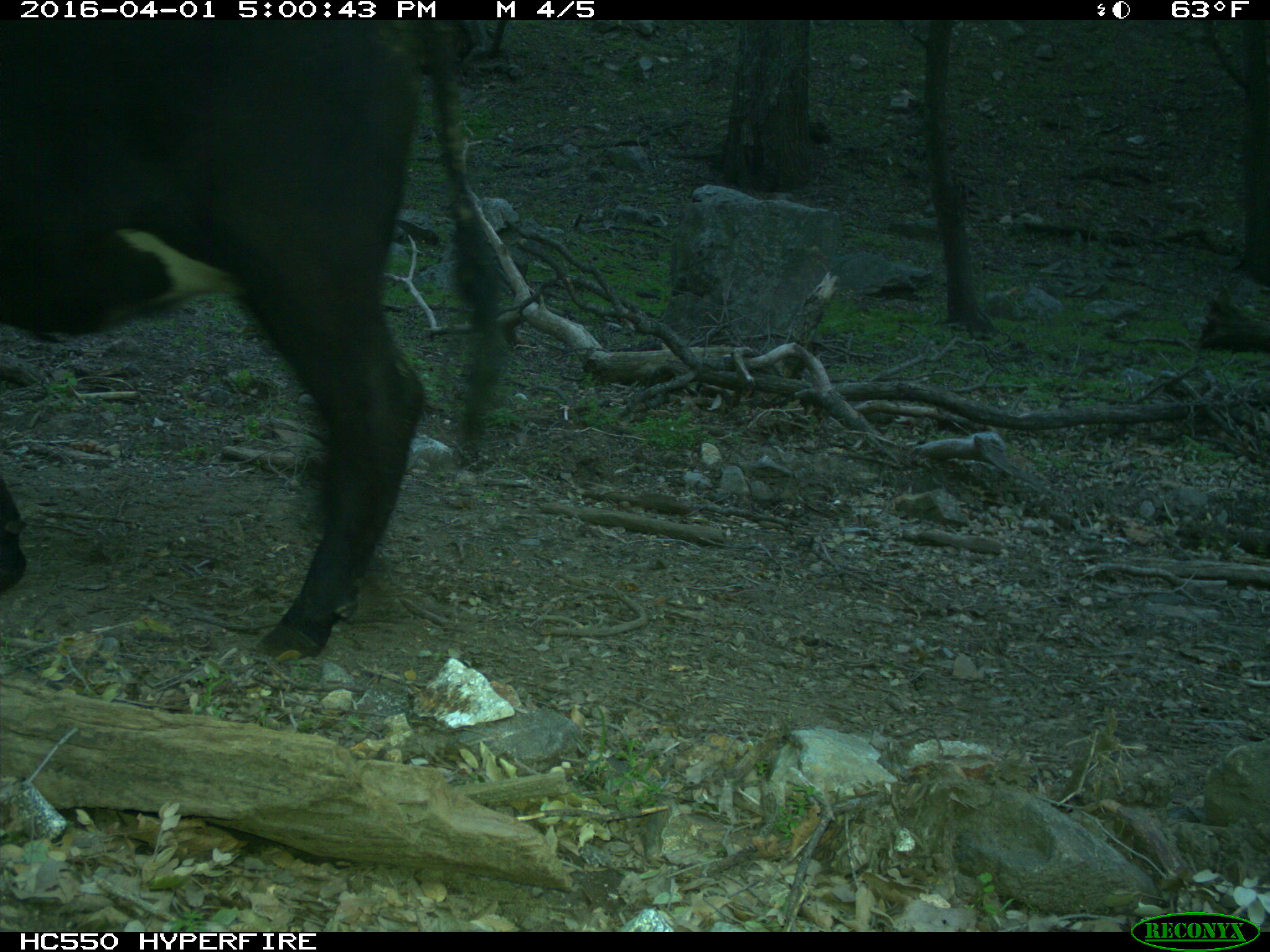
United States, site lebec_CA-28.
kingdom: Animalia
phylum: Chordata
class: Mammalia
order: Artiodactyla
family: Bovidae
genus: Bos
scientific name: Bos taurus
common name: domestic cow